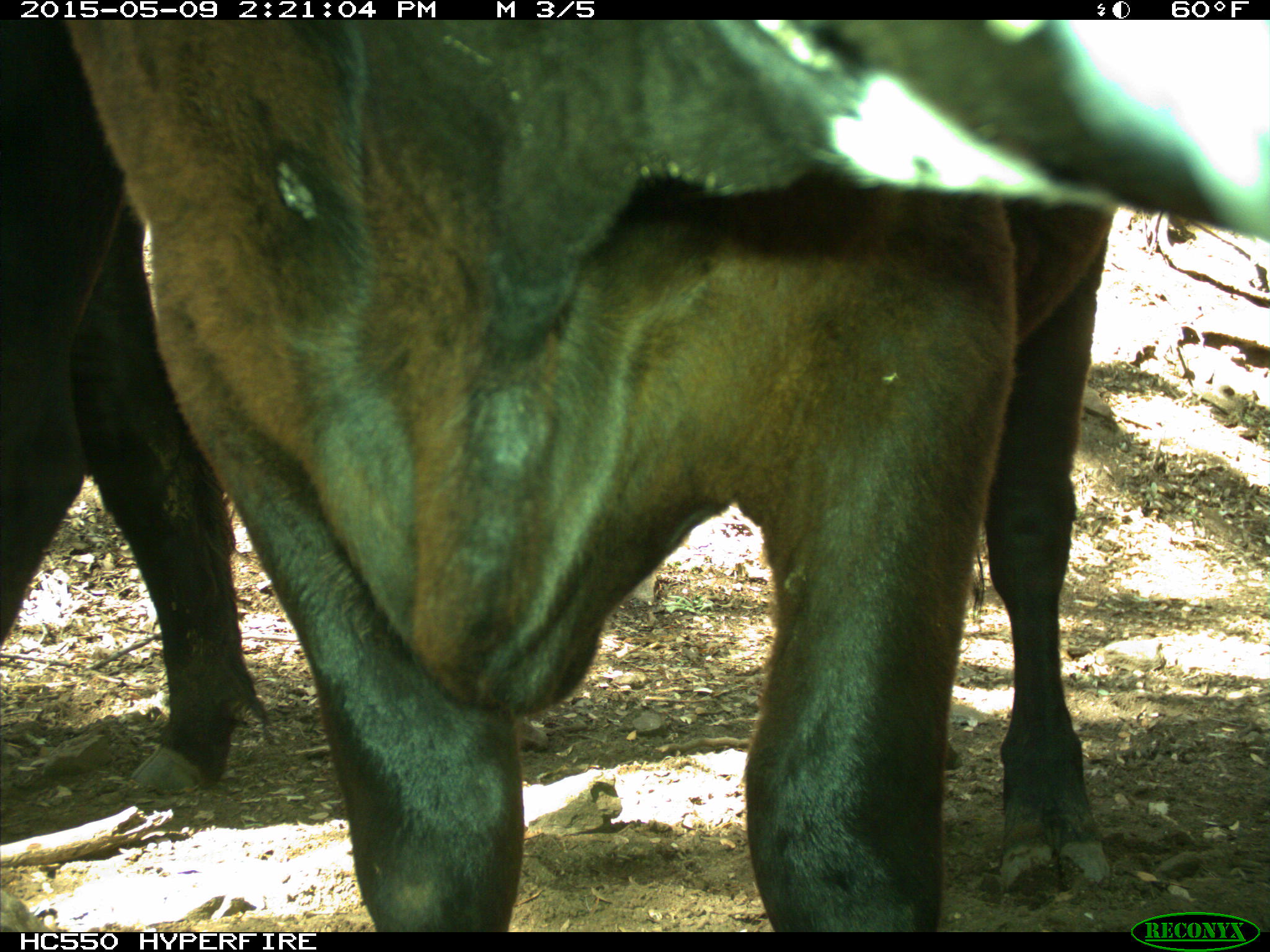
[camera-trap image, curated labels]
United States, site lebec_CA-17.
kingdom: Animalia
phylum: Chordata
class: Mammalia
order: Artiodactyla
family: Bovidae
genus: Bos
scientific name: Bos taurus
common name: domestic cow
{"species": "Bos taurus (domestic cow)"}